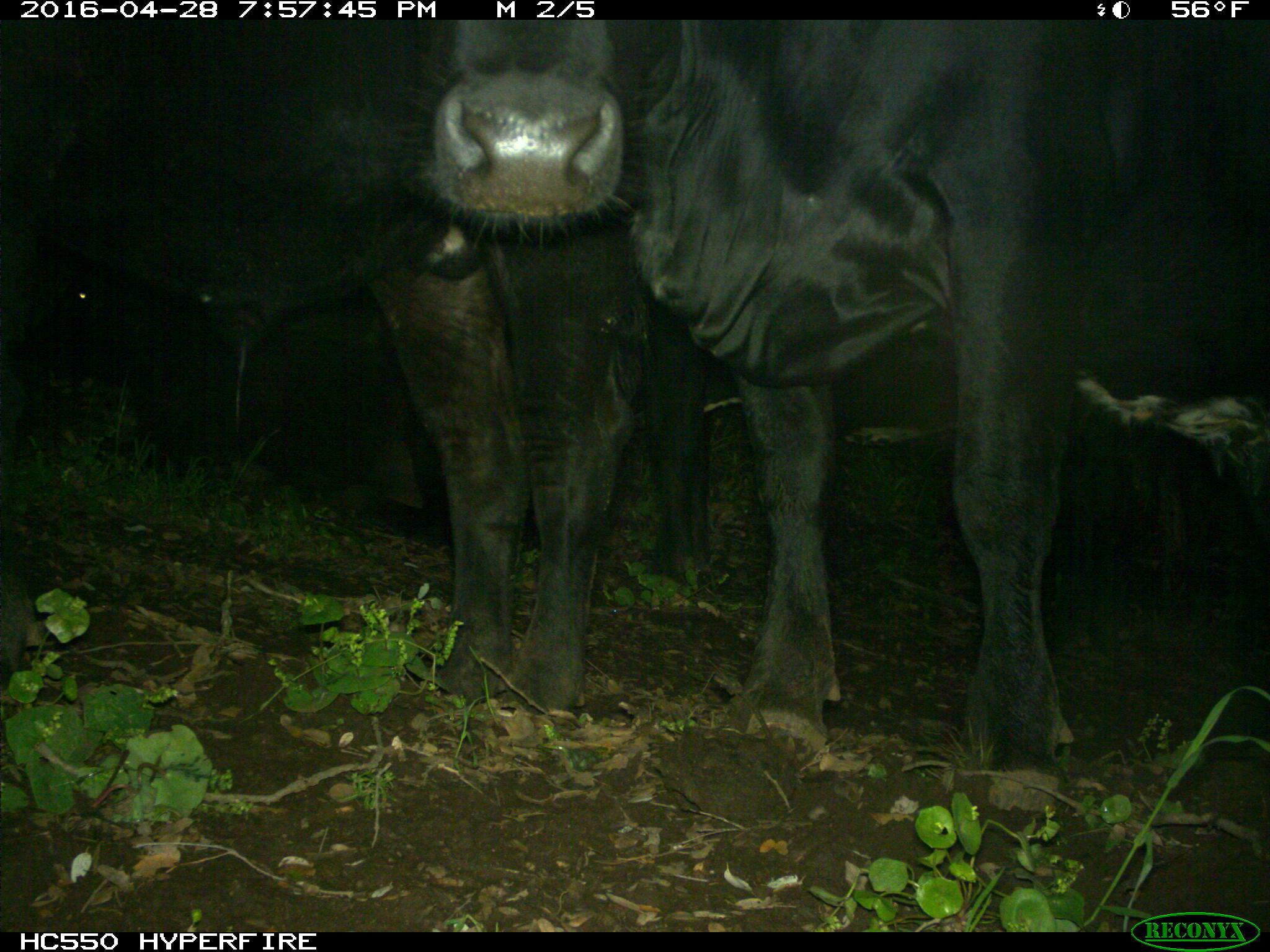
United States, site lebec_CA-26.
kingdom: Animalia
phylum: Chordata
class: Mammalia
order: Artiodactyla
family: Bovidae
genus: Bos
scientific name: Bos taurus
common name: domestic cow